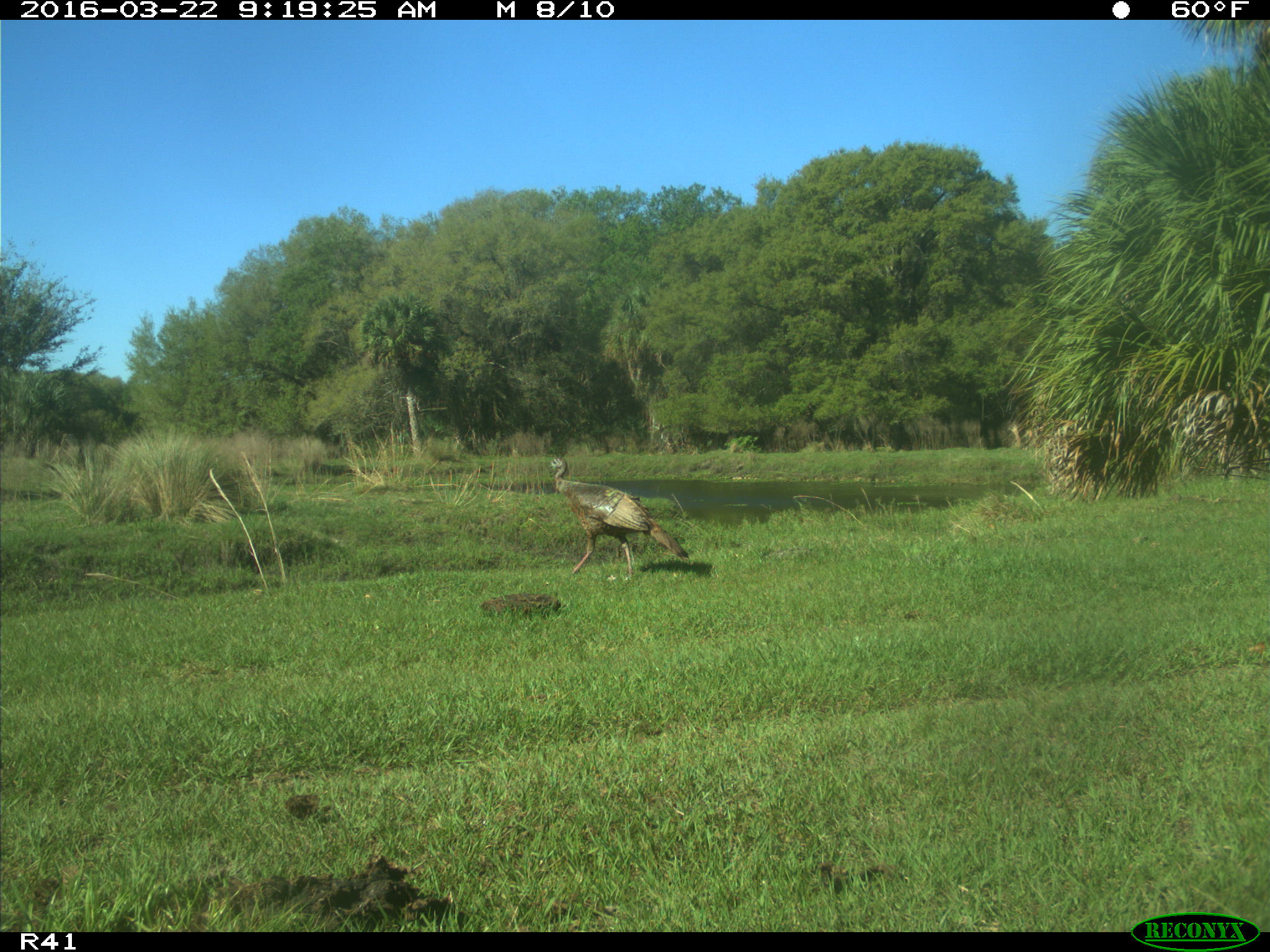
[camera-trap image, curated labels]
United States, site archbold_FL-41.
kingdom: Animalia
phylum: Chordata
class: Aves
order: Galliformes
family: Phasianidae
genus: Meleagris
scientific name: Meleagris gallopavo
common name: wild turkey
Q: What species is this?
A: Meleagris gallopavo (wild turkey).